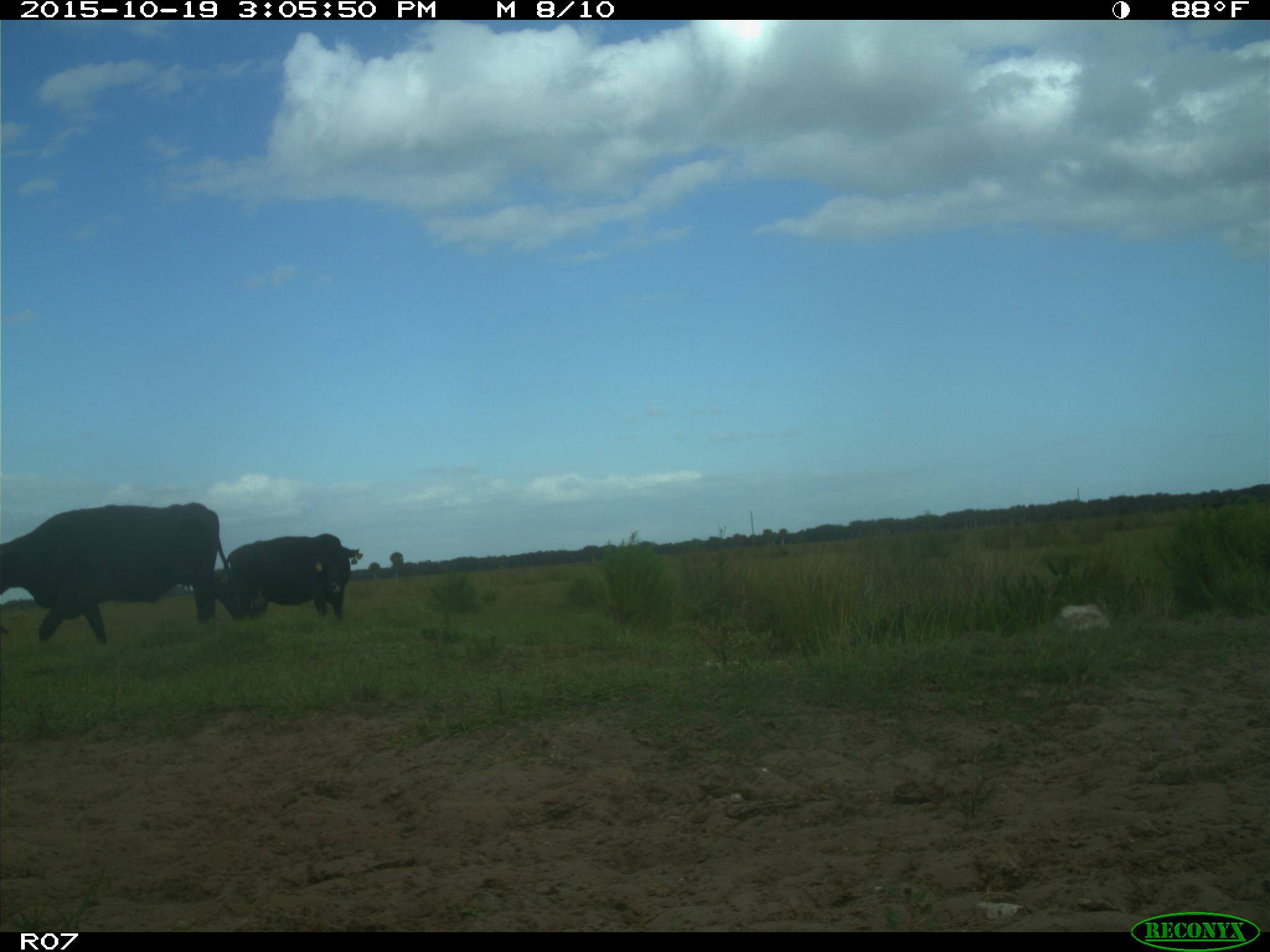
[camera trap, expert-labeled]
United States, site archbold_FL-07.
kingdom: Animalia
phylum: Chordata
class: Mammalia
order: Artiodactyla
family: Bovidae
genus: Bos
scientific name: Bos taurus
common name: domestic cow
Bos taurus (domestic cow).